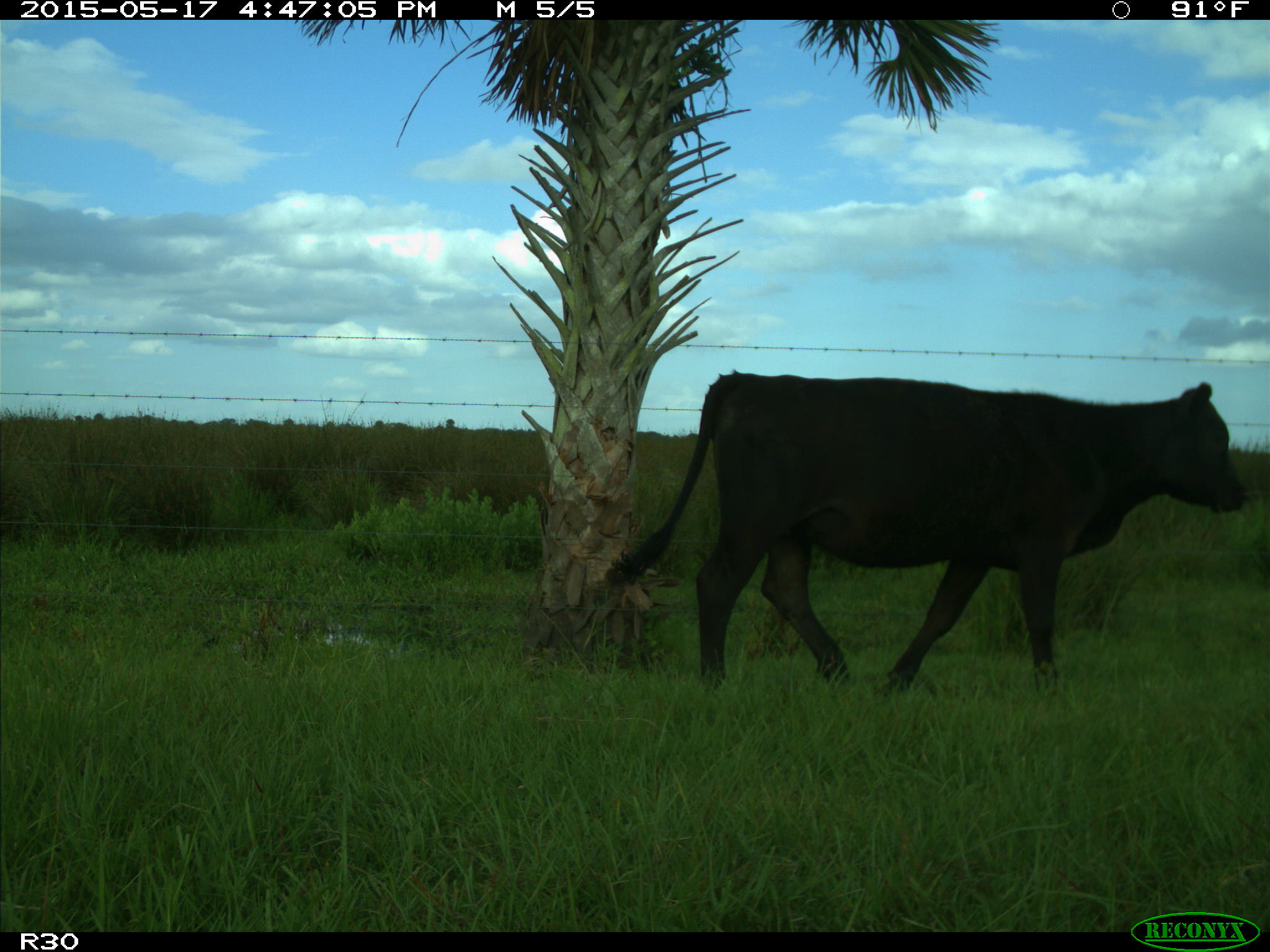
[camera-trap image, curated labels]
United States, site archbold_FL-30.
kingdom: Animalia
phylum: Chordata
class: Mammalia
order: Artiodactyla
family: Bovidae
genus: Bos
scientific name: Bos taurus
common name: domestic cow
Bos taurus (domestic cow).